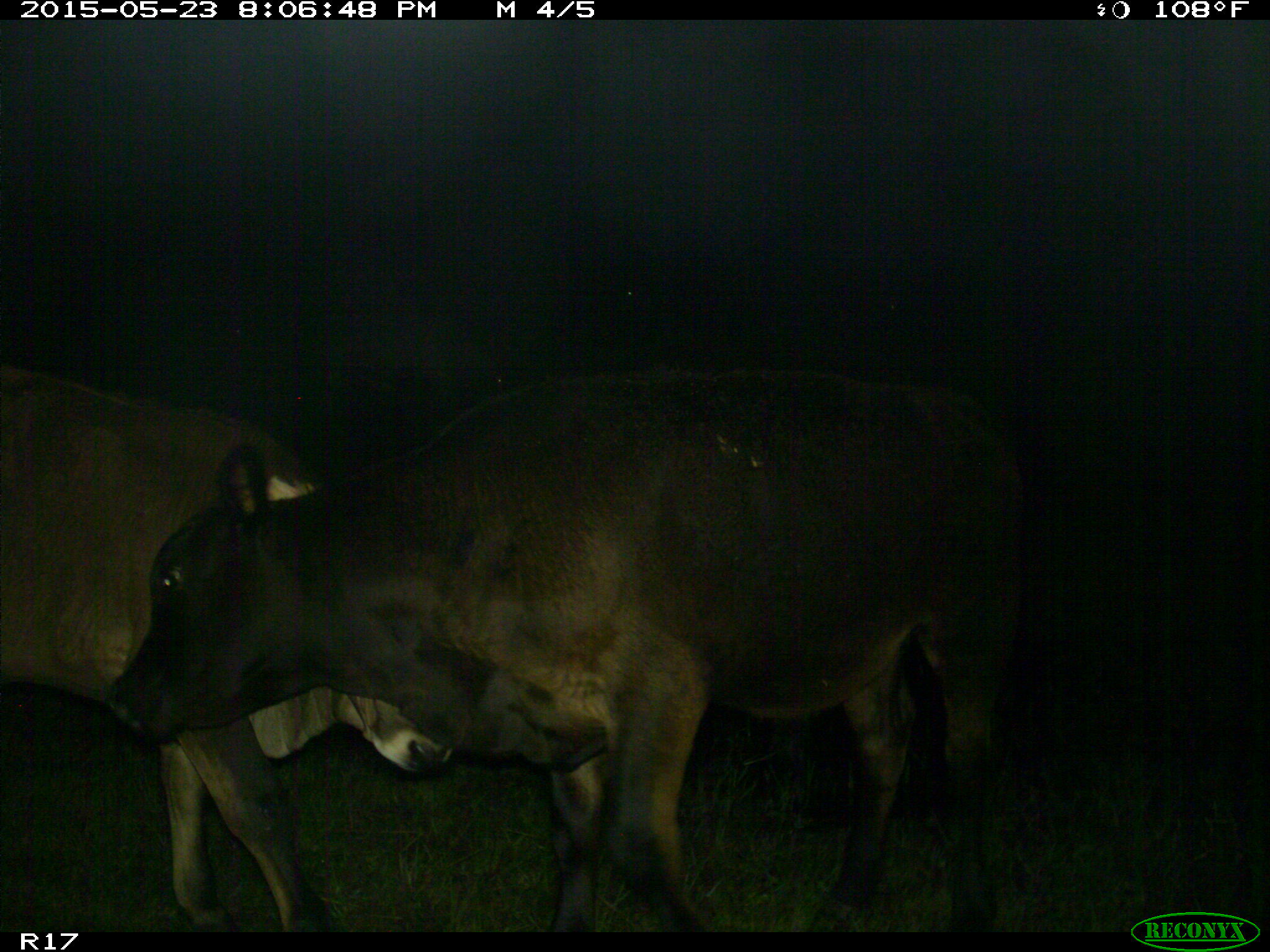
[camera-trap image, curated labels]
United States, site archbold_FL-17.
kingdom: Animalia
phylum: Chordata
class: Mammalia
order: Artiodactyla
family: Bovidae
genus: Bos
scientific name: Bos taurus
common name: domestic cow